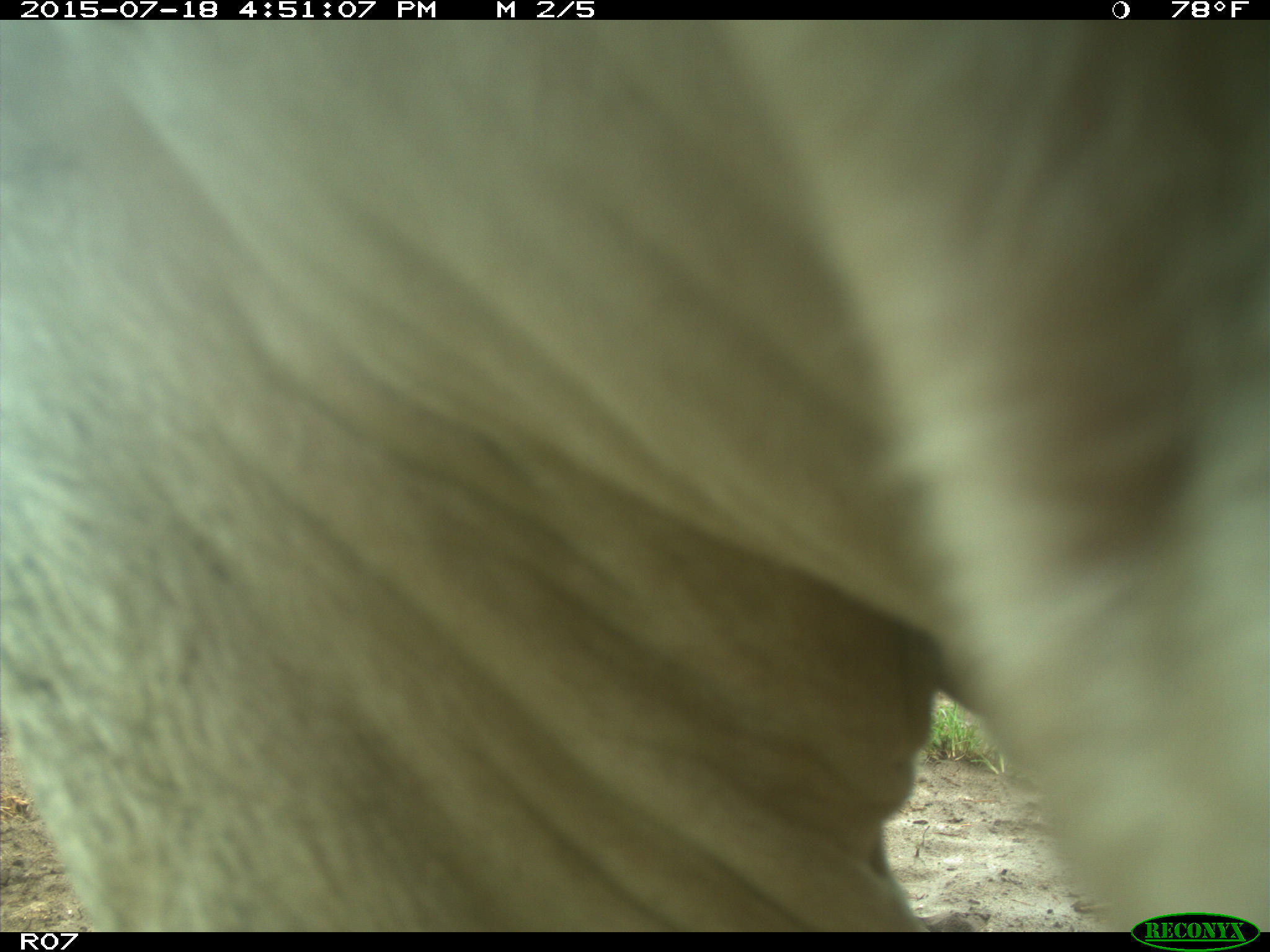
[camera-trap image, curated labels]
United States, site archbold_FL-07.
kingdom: Animalia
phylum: Chordata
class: Mammalia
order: Artiodactyla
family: Bovidae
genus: Bos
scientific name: Bos taurus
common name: domestic cow